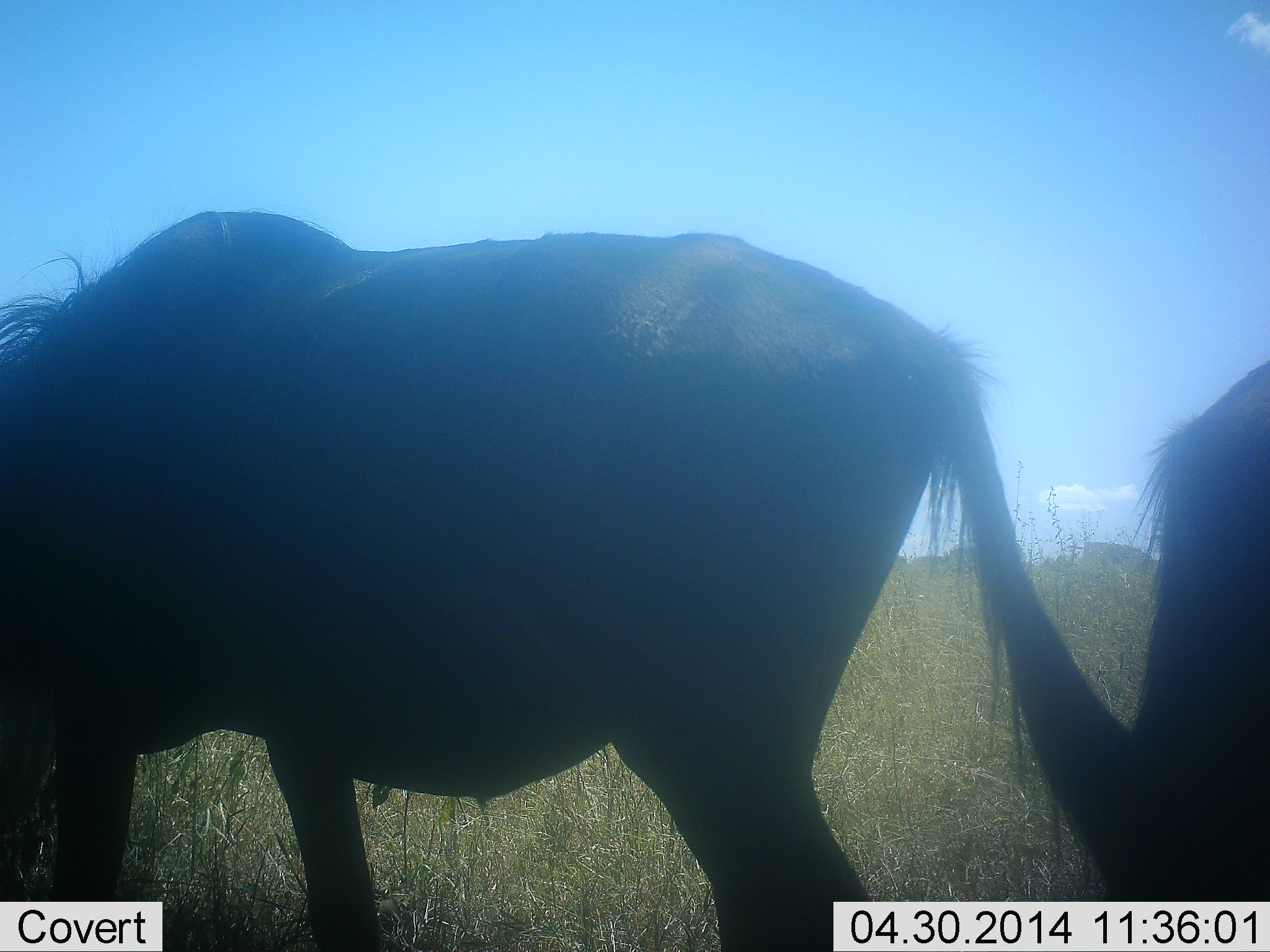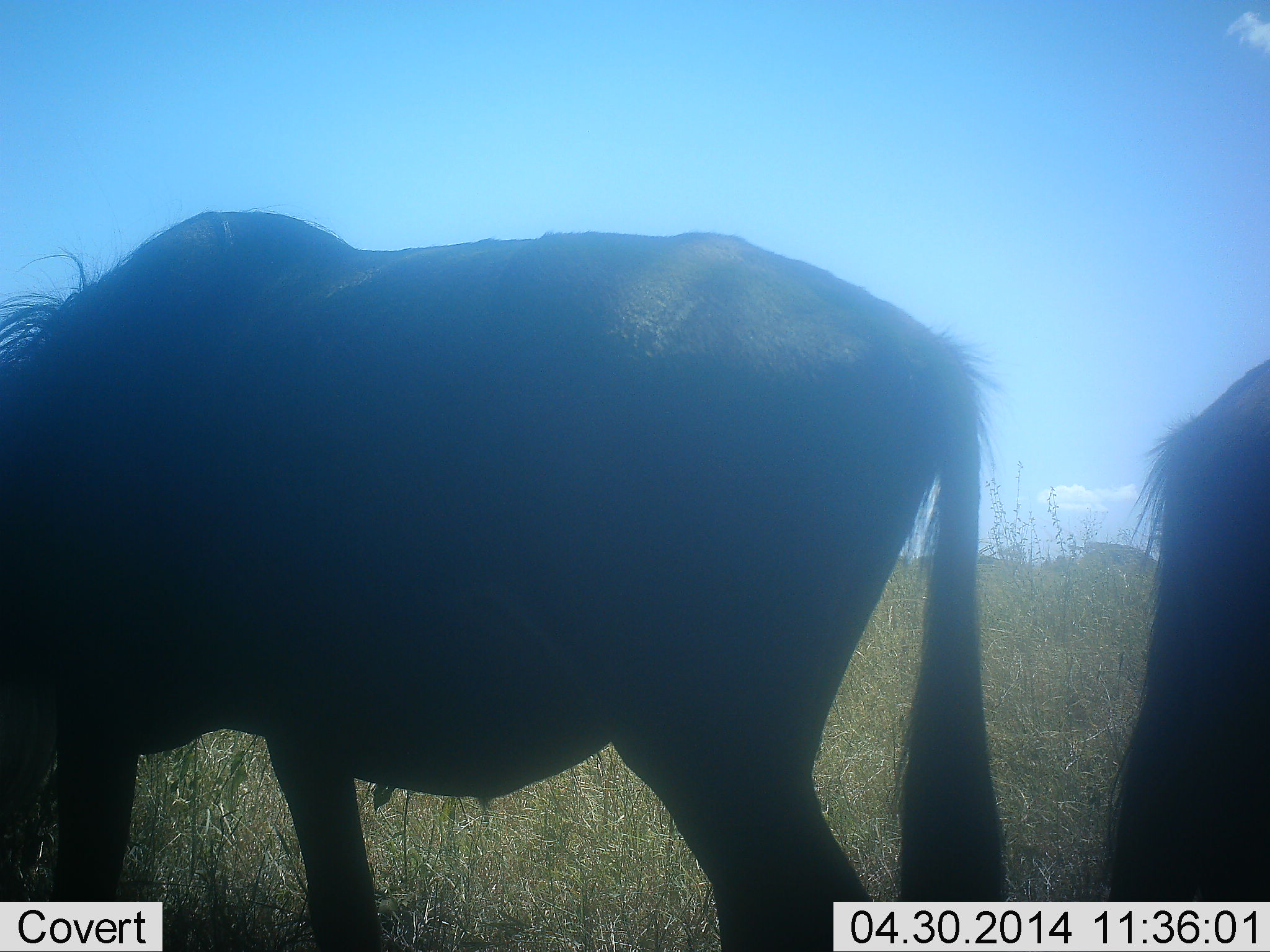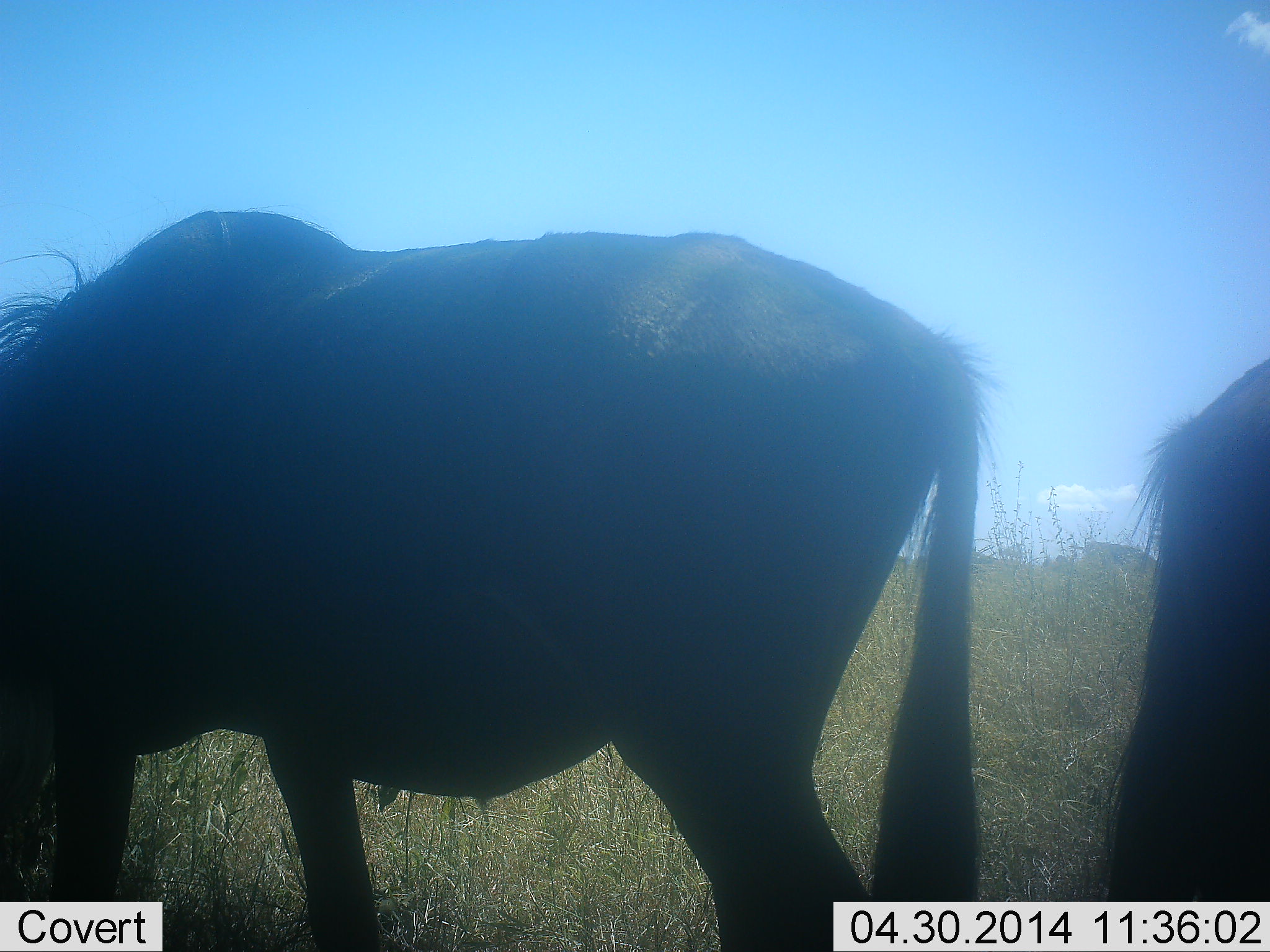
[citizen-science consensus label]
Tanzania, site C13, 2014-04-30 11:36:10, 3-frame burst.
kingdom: Animalia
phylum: Chordata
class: Mammalia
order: Artiodactyla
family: Bovidae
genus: Connochaetes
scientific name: Connochaetes taurinus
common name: blue wildebeest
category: wildebeest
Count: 2.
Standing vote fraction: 60%.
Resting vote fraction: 10%.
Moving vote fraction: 0%.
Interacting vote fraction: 0%.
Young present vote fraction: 0%.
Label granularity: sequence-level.